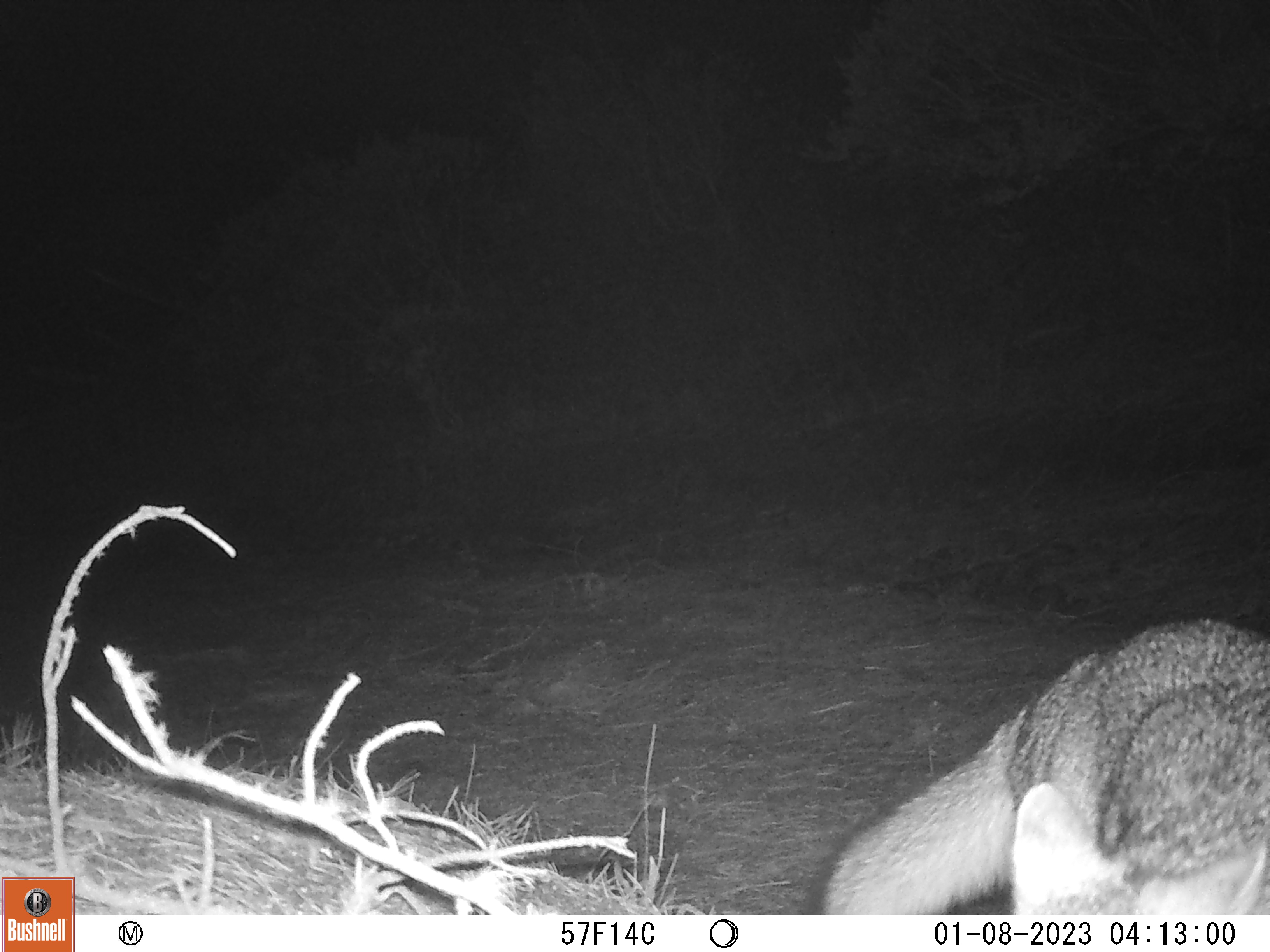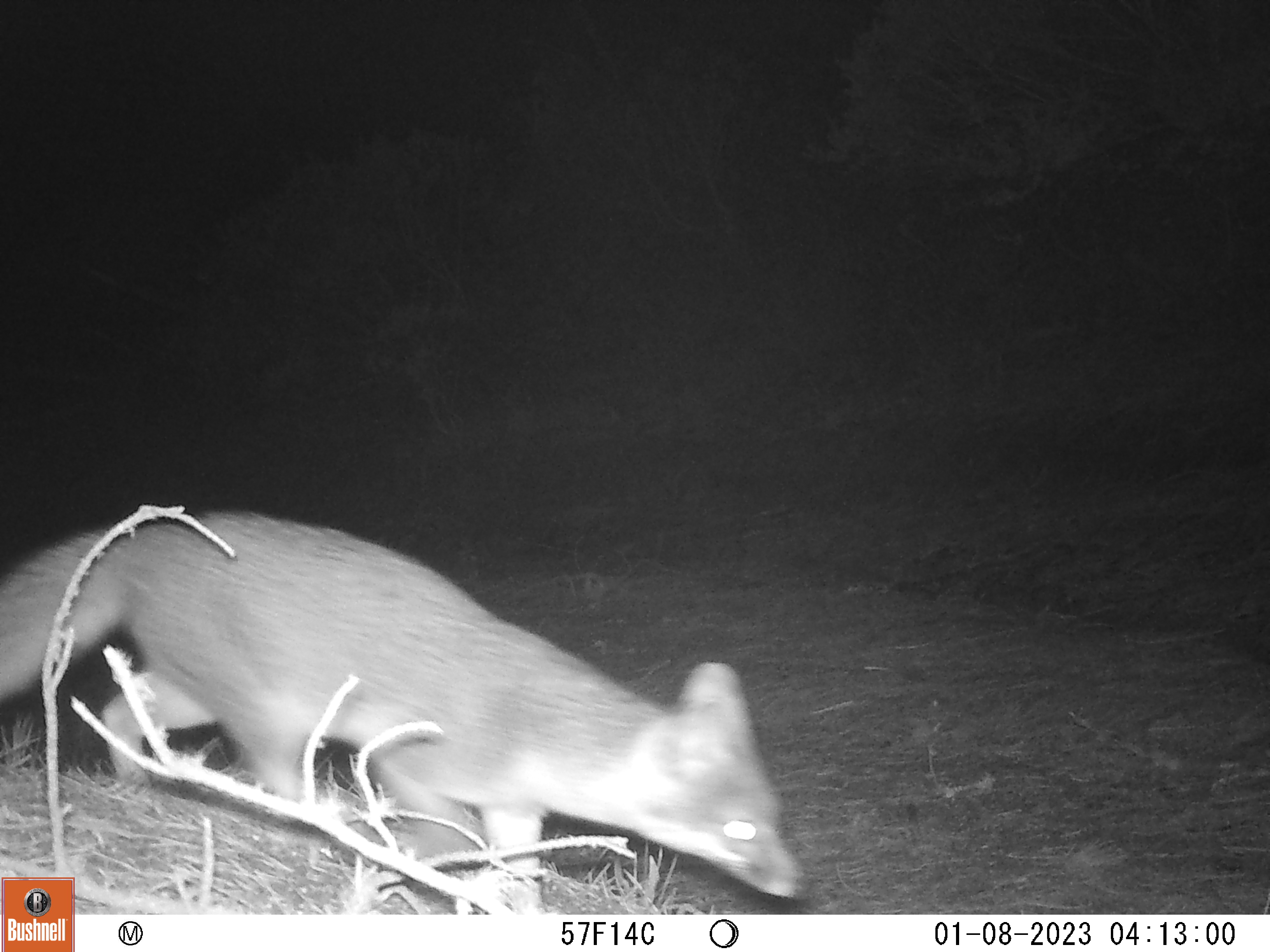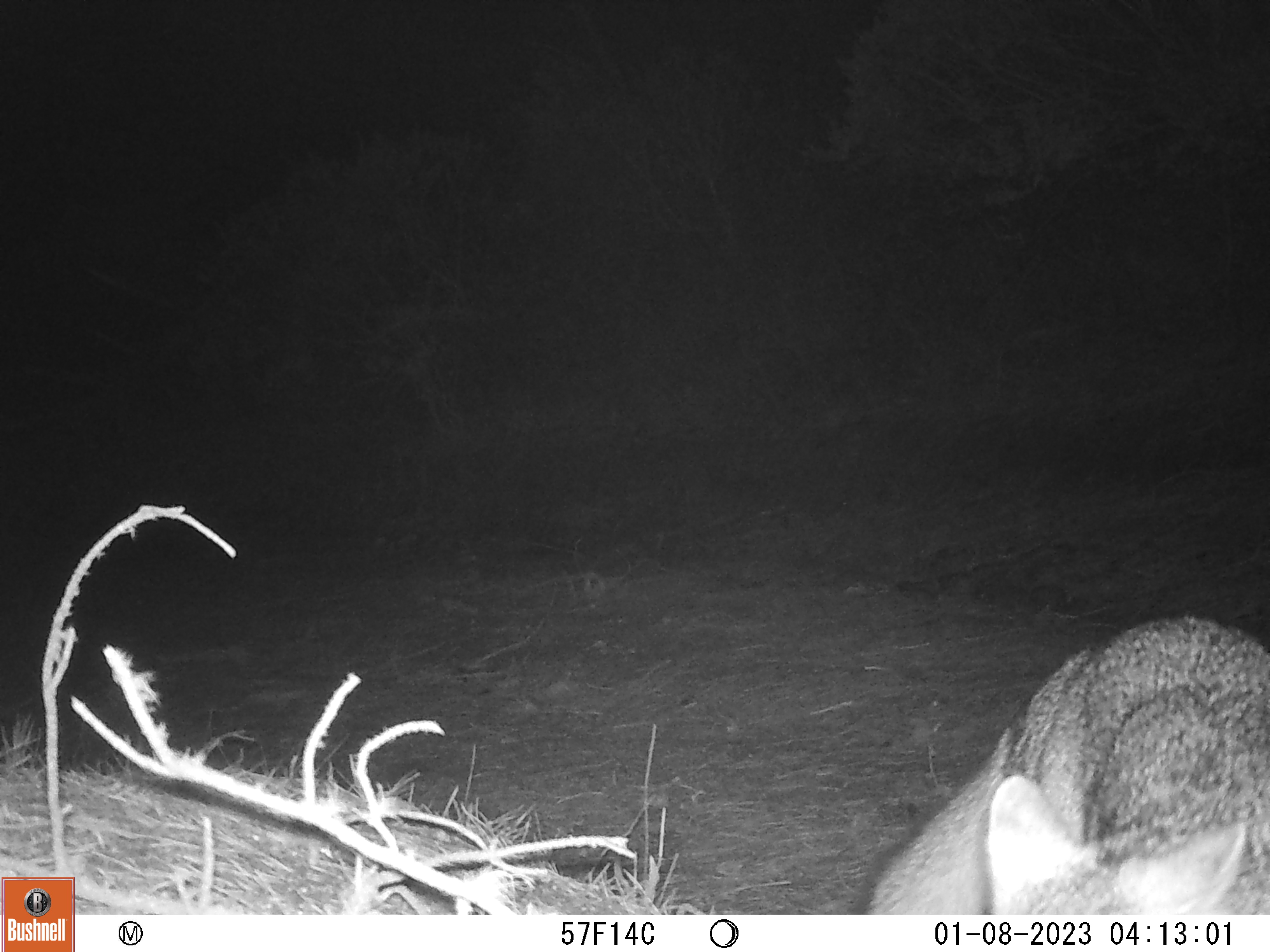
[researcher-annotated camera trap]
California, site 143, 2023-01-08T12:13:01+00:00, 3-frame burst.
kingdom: Animalia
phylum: Chordata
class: Mammalia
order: Carnivora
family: Canidae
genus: Urocyon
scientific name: Urocyon cinereoargenteus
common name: gray fox